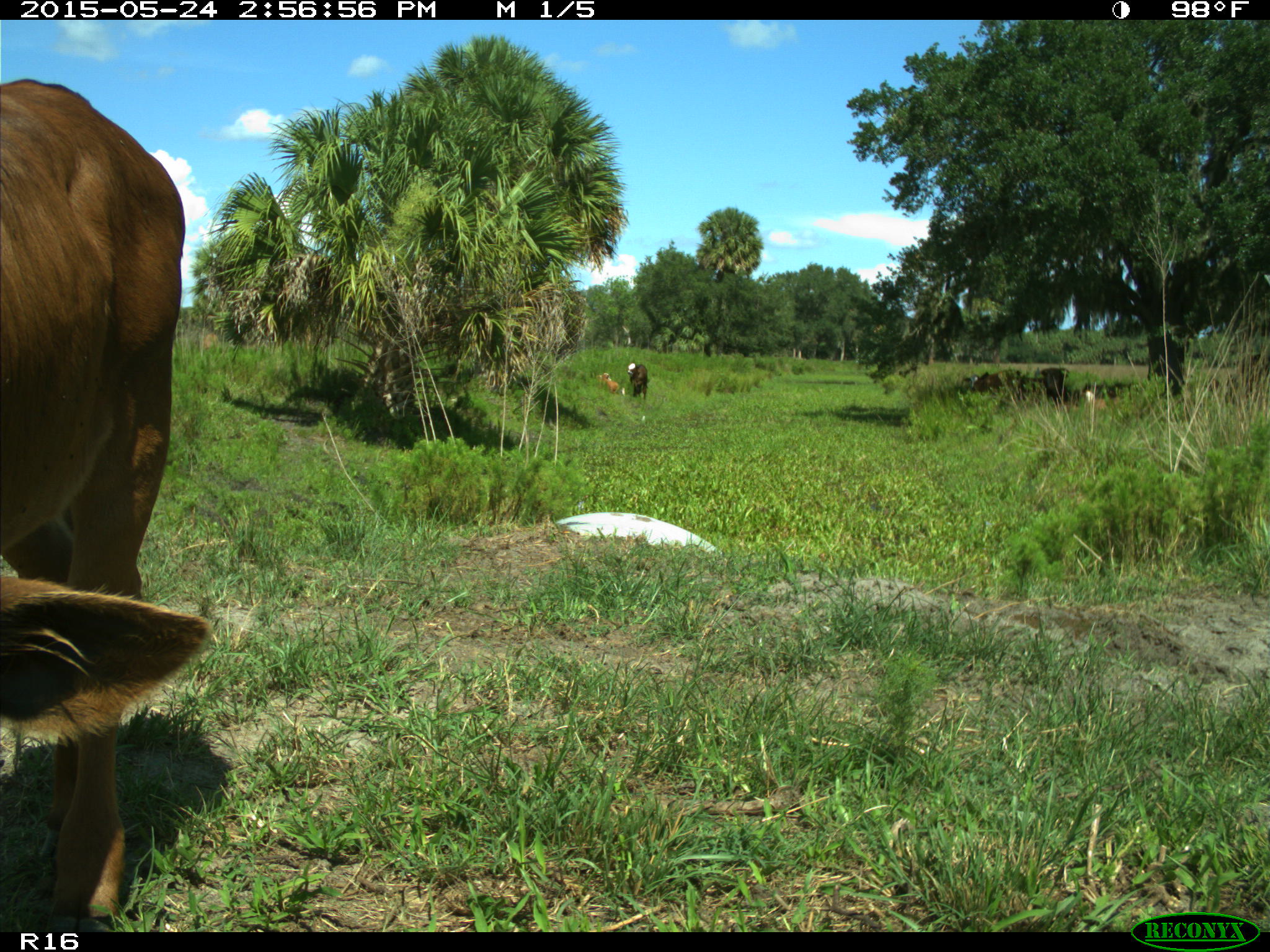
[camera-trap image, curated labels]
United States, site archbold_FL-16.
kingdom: Animalia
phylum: Chordata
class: Mammalia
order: Artiodactyla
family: Bovidae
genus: Bos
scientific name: Bos taurus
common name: domestic cow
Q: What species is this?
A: Bos taurus (domestic cow).